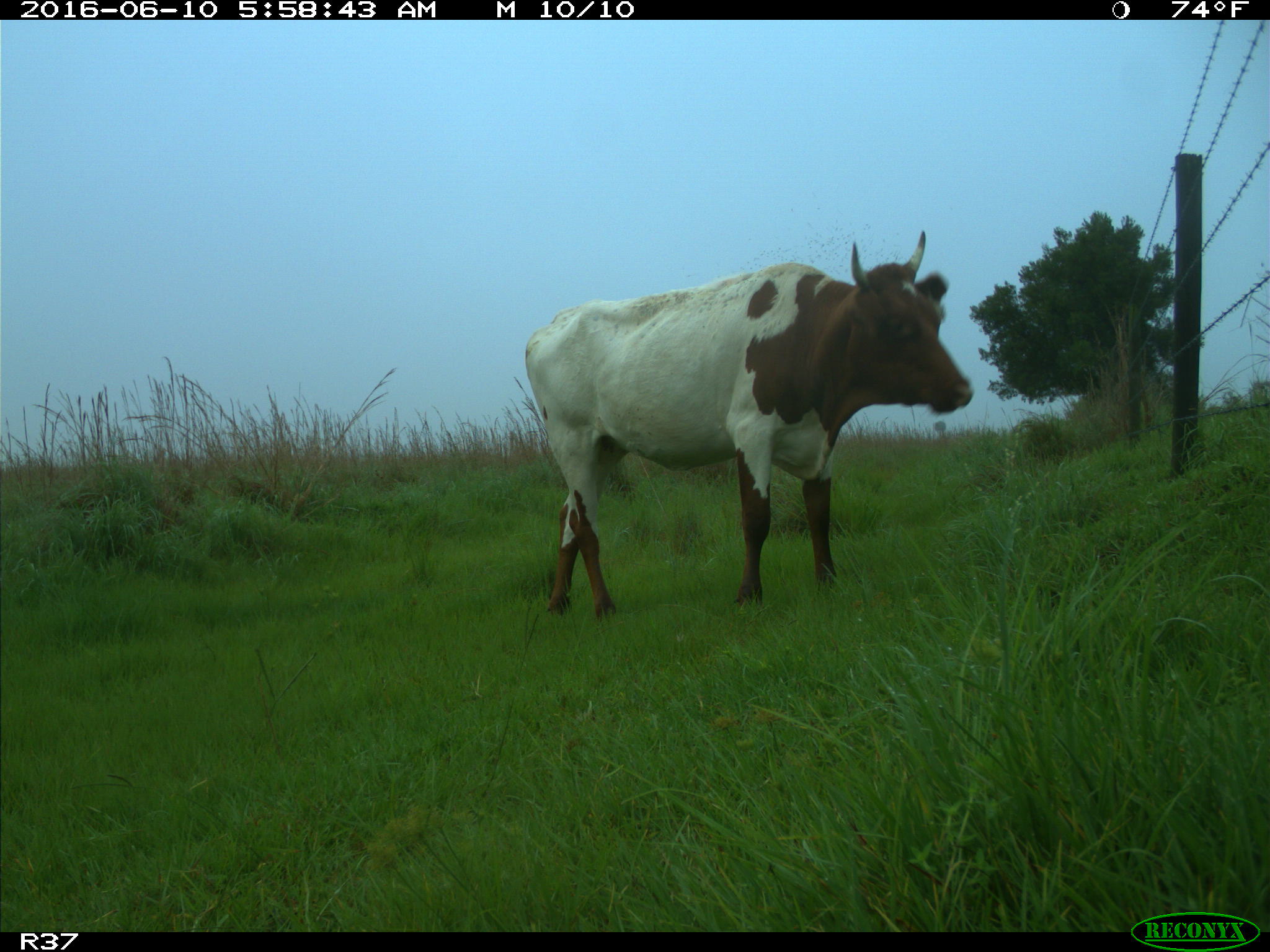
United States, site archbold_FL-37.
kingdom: Animalia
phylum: Chordata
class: Mammalia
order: Artiodactyla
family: Bovidae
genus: Bos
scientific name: Bos taurus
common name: domestic cow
Bos taurus (domestic cow).